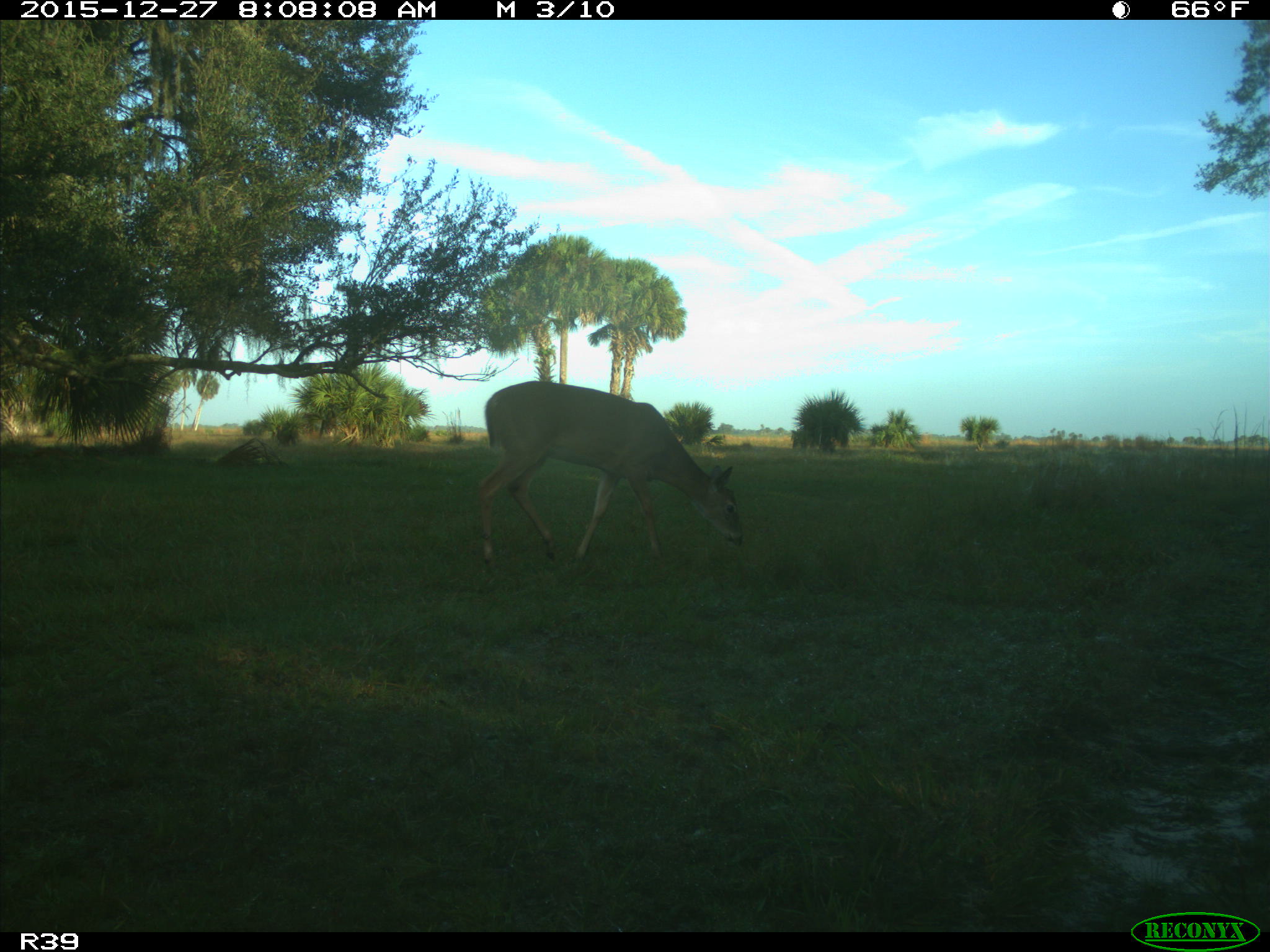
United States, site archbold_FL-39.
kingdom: Animalia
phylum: Chordata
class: Mammalia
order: Artiodactyla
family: Cervidae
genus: Odocoileus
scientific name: Odocoileus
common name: deer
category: unidentified deer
Unidentified deer (deer) (Odocoileus).